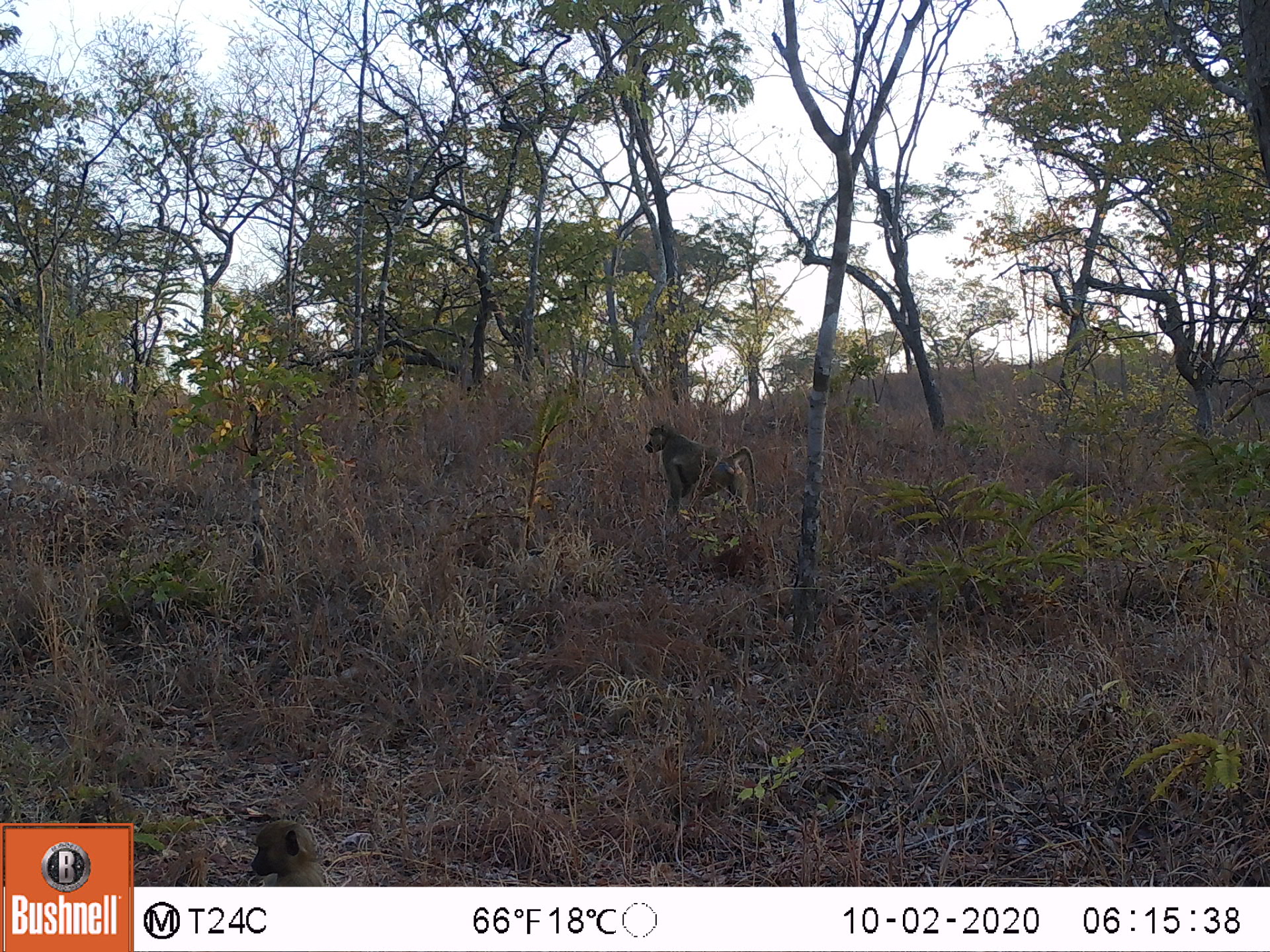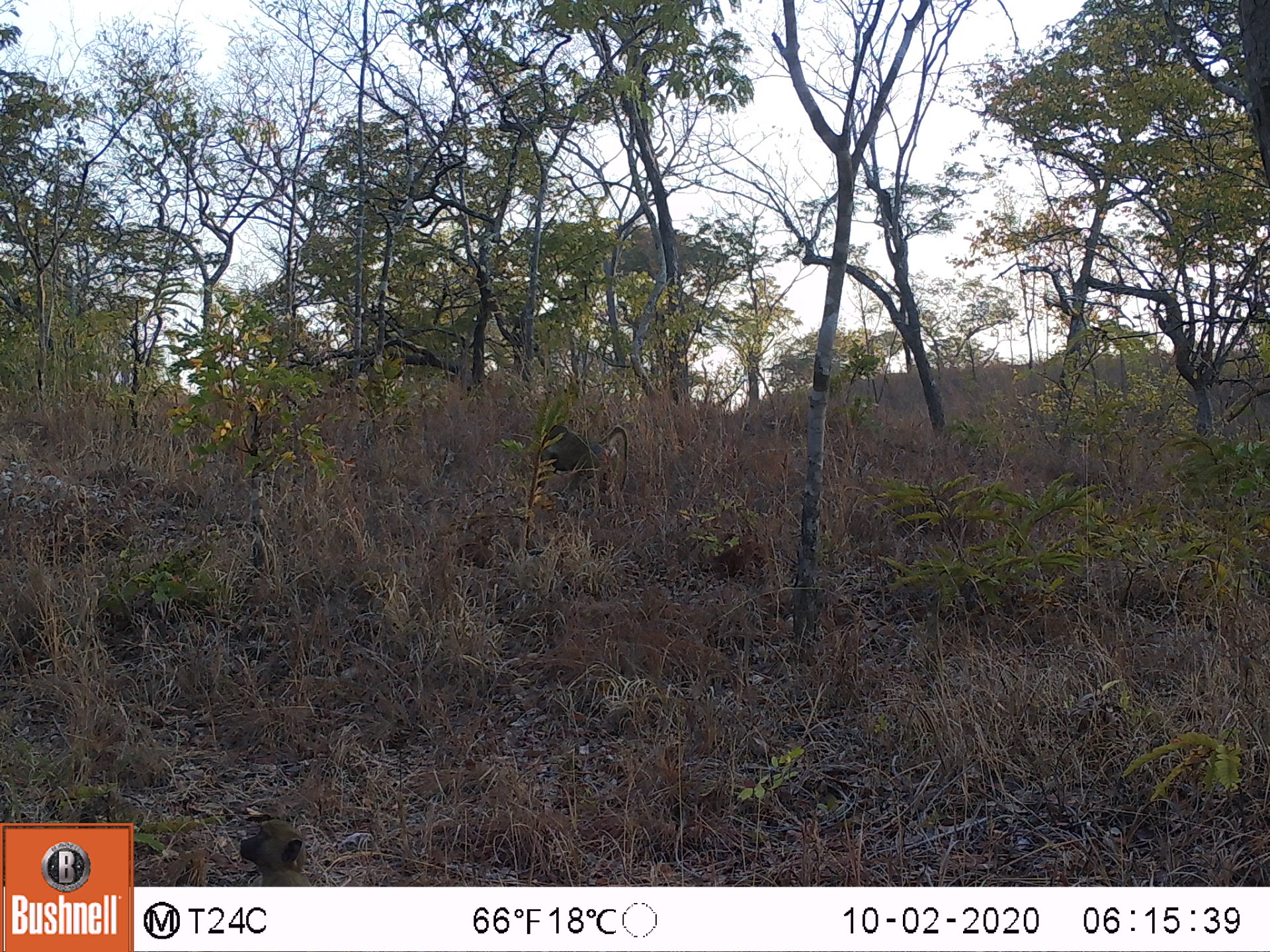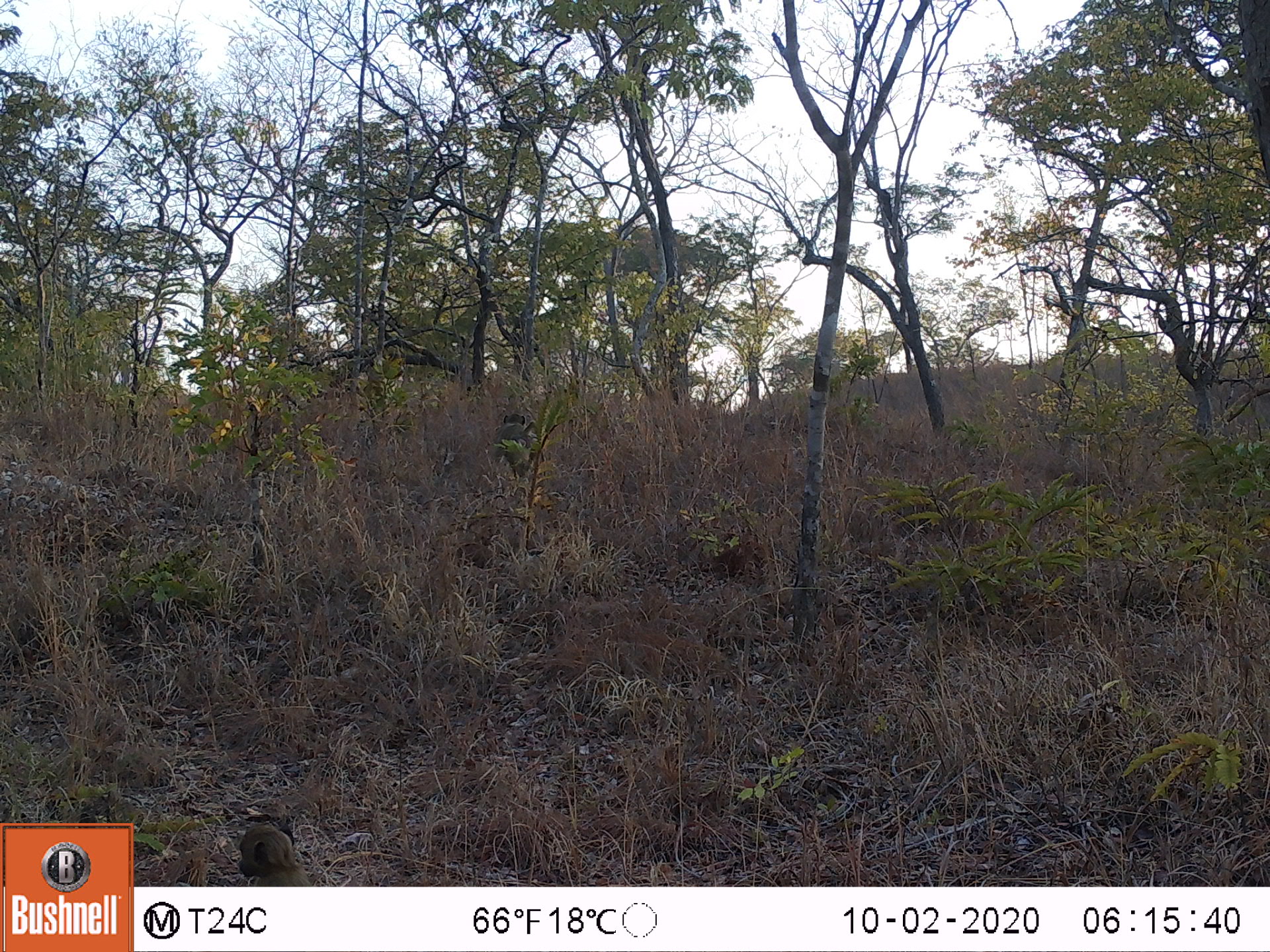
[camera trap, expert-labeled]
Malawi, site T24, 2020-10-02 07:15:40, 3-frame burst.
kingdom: Animalia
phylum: Chordata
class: Mammalia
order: Primates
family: Cercopithecidae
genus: Papio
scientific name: Papio cynocephalus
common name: yellow baboon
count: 2